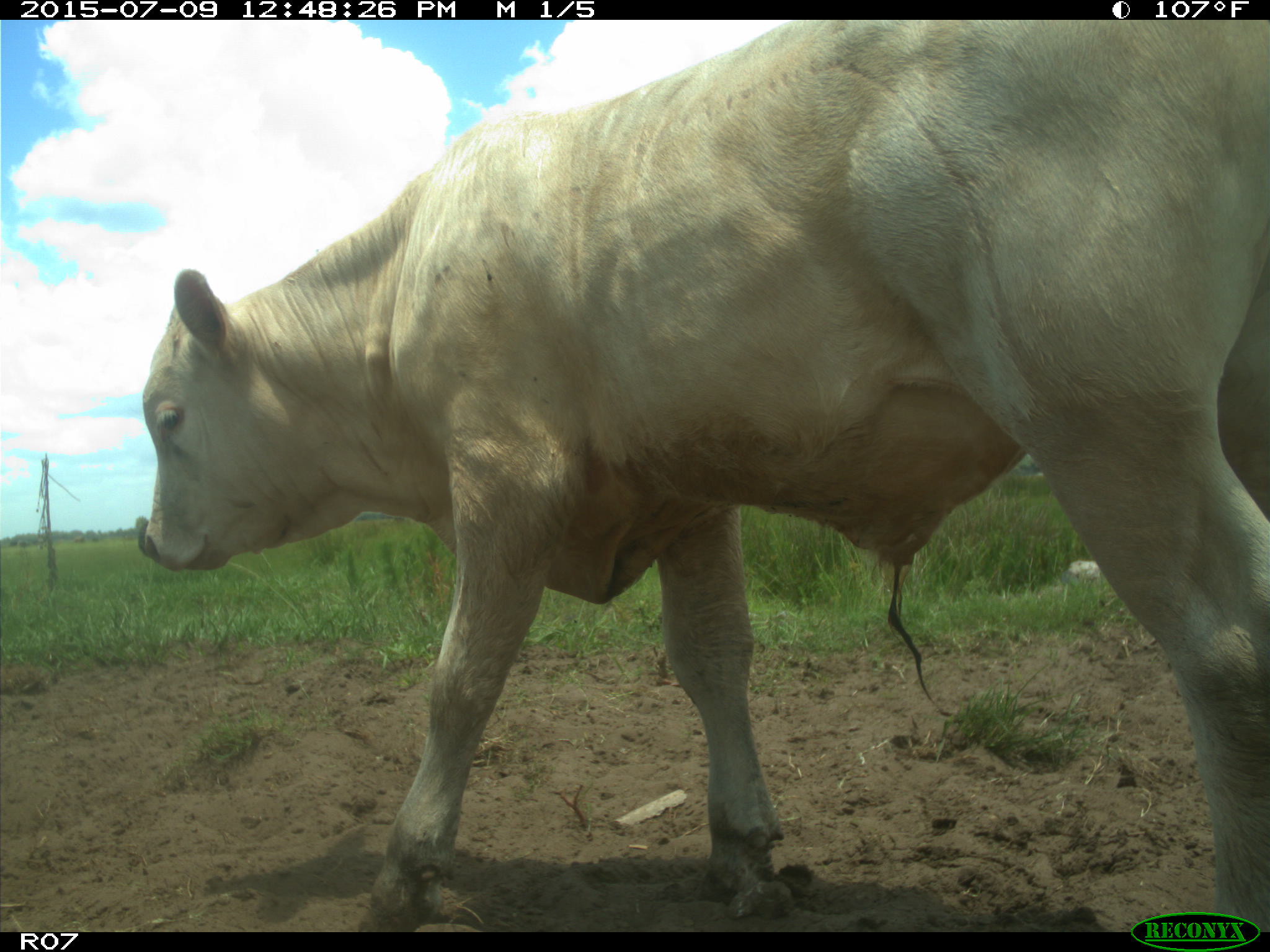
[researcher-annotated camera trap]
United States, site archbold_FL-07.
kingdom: Animalia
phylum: Chordata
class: Mammalia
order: Artiodactyla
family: Bovidae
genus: Bos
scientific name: Bos taurus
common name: domestic cow